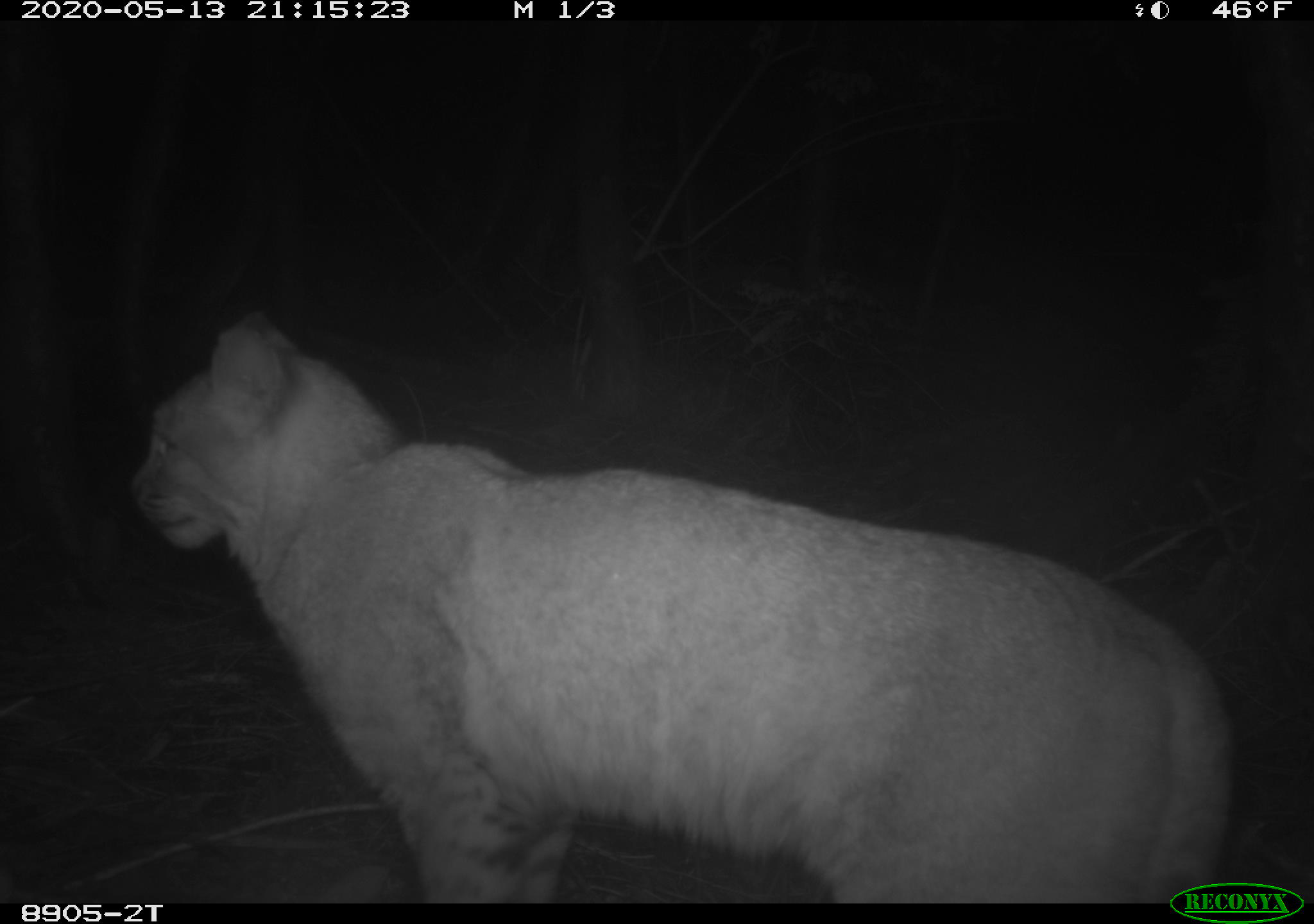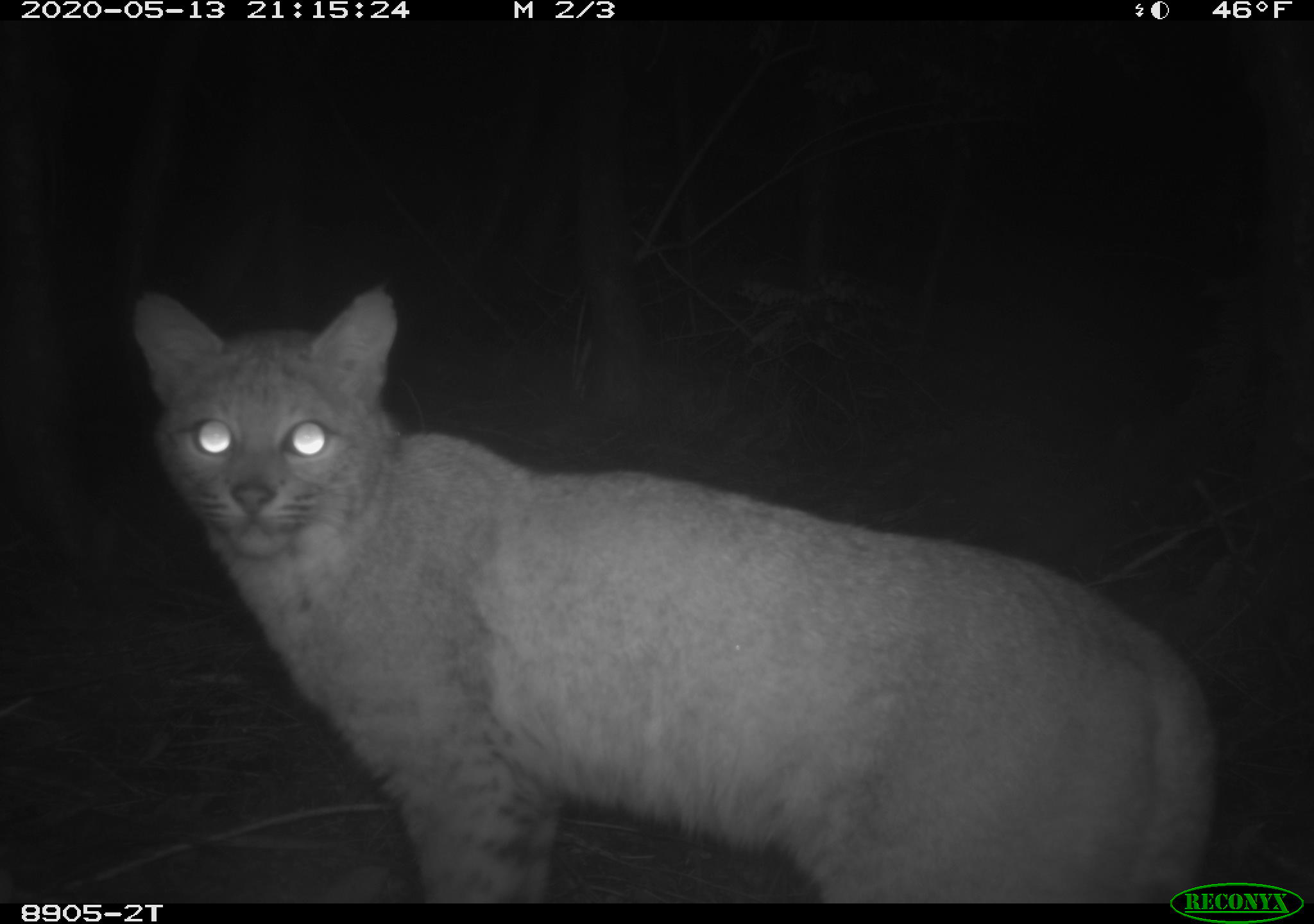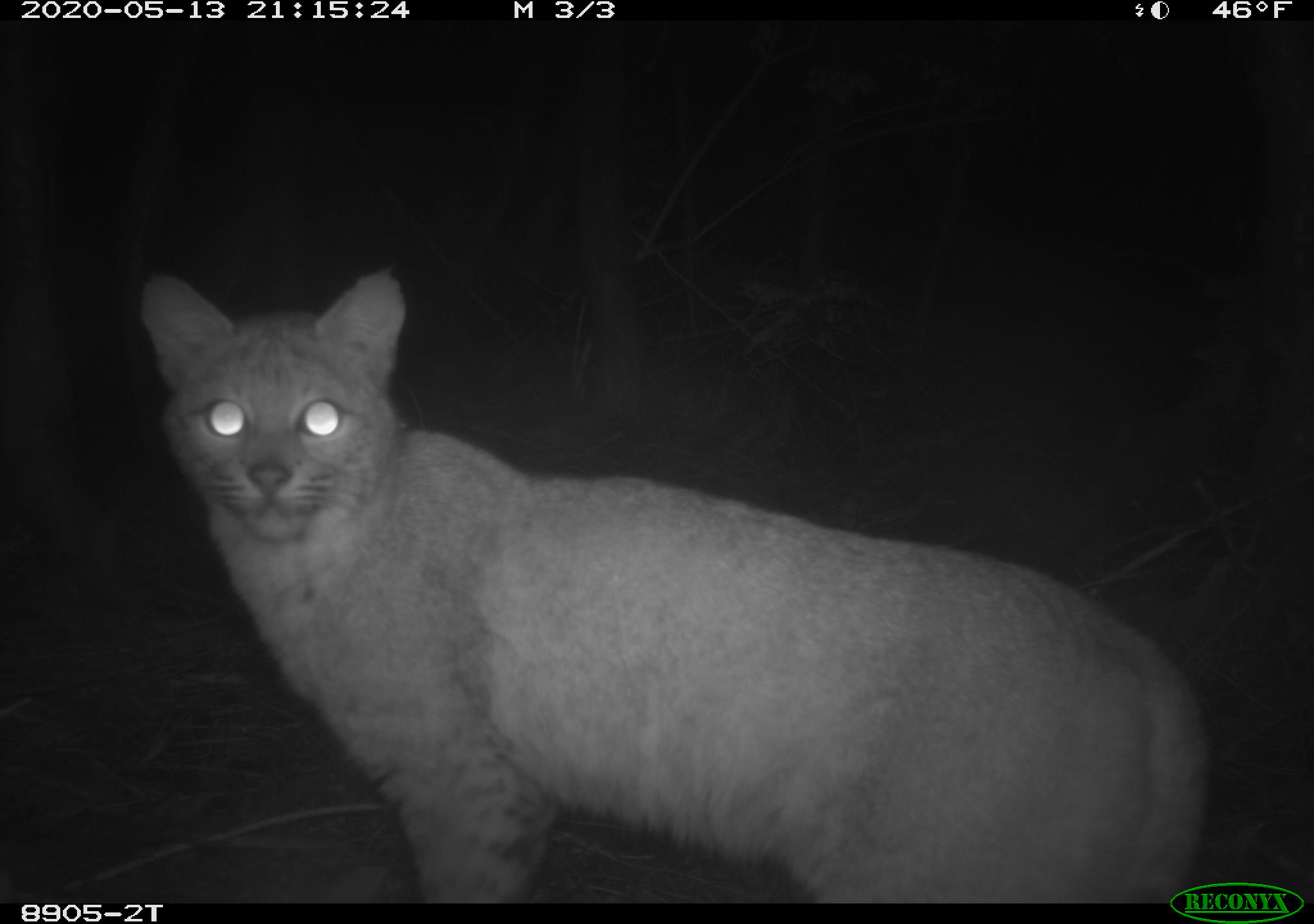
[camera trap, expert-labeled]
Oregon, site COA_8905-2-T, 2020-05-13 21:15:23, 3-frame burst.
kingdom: Animalia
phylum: Chordata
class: Mammalia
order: Carnivora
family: Felidae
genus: Lynx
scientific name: Lynx rufus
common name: bobcat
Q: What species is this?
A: Bobcat (Lynx rufus).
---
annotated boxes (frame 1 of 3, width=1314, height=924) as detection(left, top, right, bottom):
bobcat: detection(109, 300, 1168, 899)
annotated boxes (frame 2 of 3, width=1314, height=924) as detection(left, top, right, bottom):
bobcat: detection(114, 270, 1163, 899)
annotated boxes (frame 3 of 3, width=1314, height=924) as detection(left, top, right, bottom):
bobcat: detection(115, 248, 1165, 899)